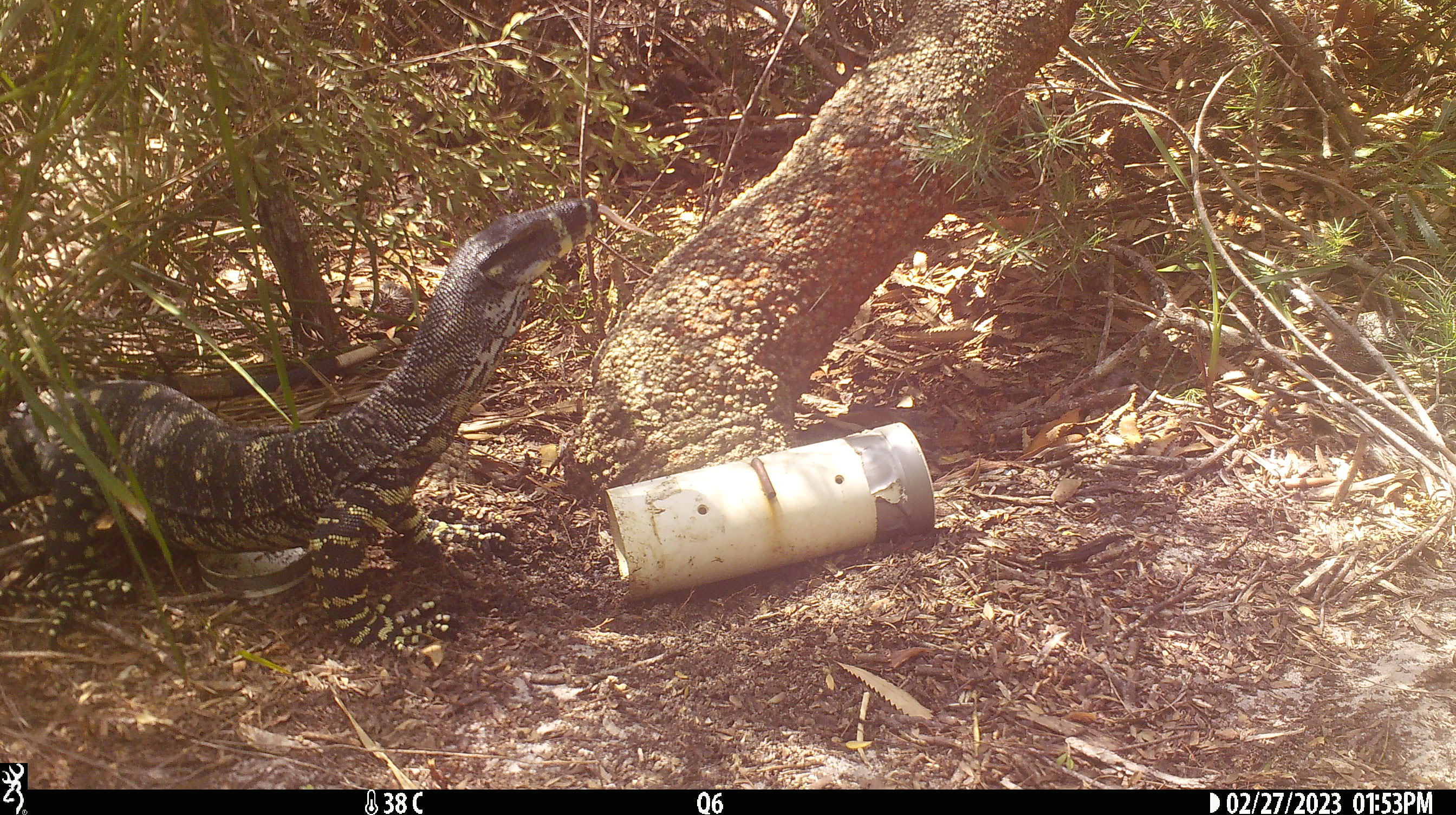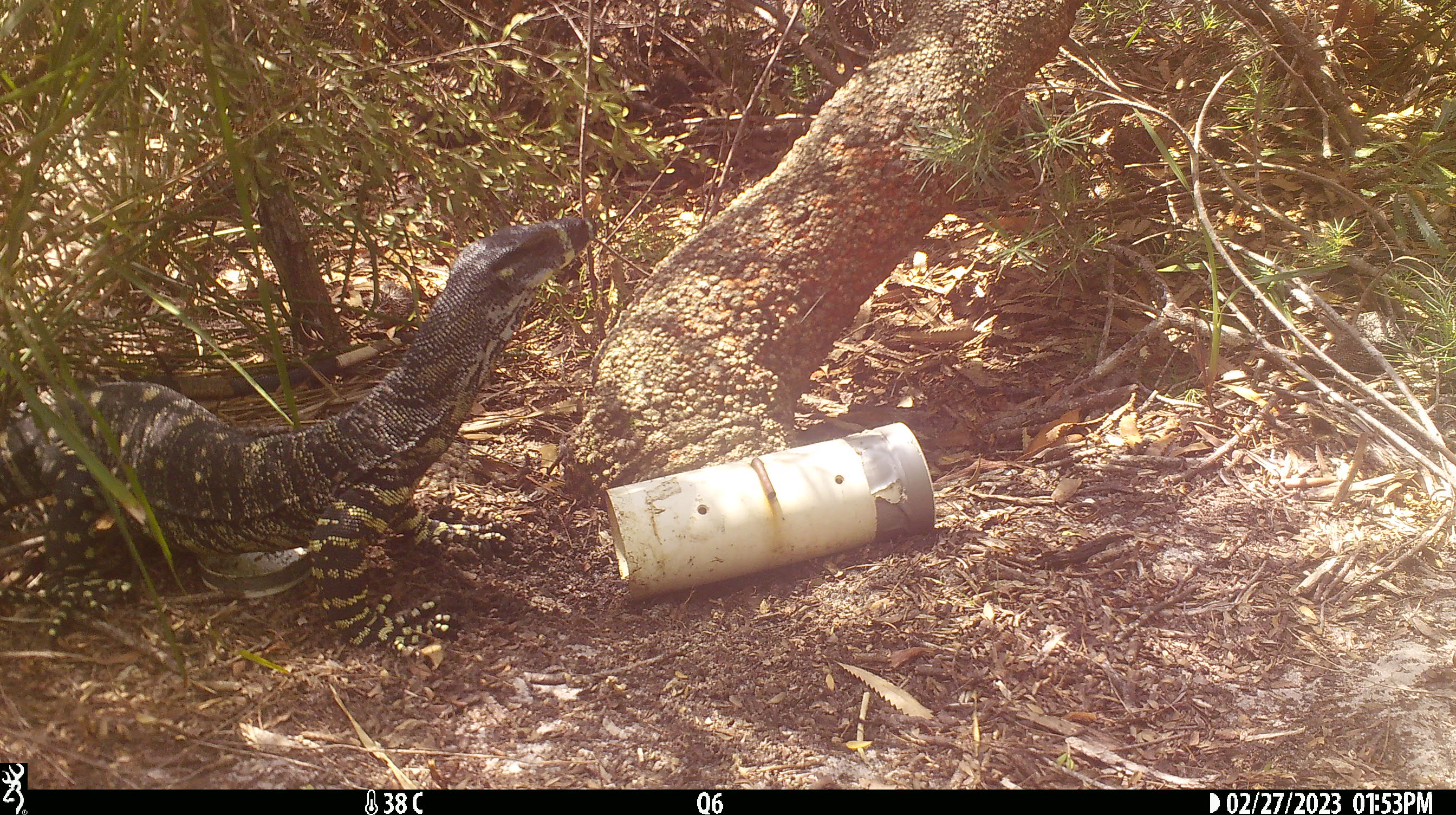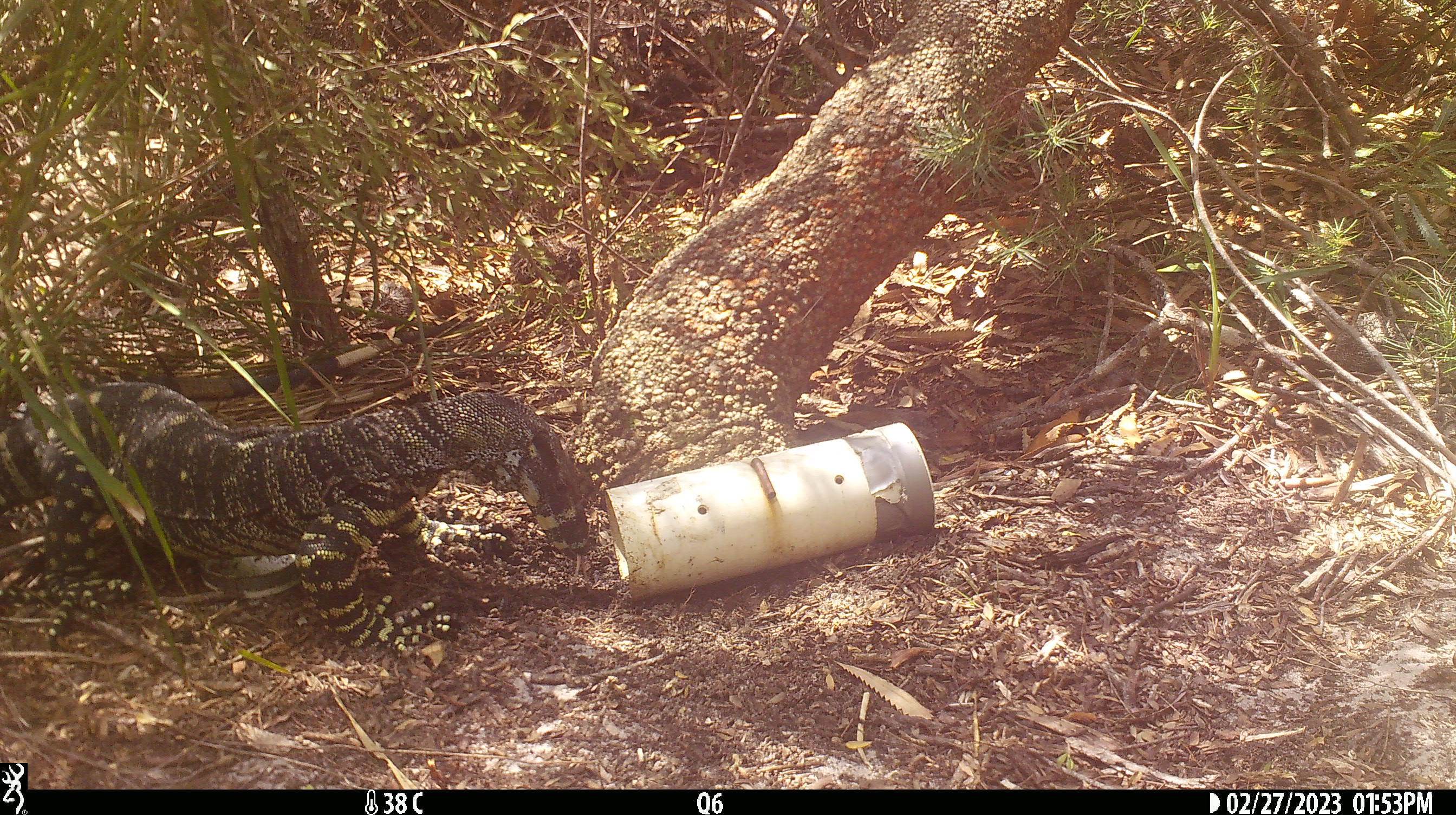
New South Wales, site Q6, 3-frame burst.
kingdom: Animalia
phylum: Chordata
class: Reptilia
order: Squamata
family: Varanidae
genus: Varanus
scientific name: Varanus varius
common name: lace monitor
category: goanna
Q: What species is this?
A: Goanna (lace monitor) (Varanus varius).